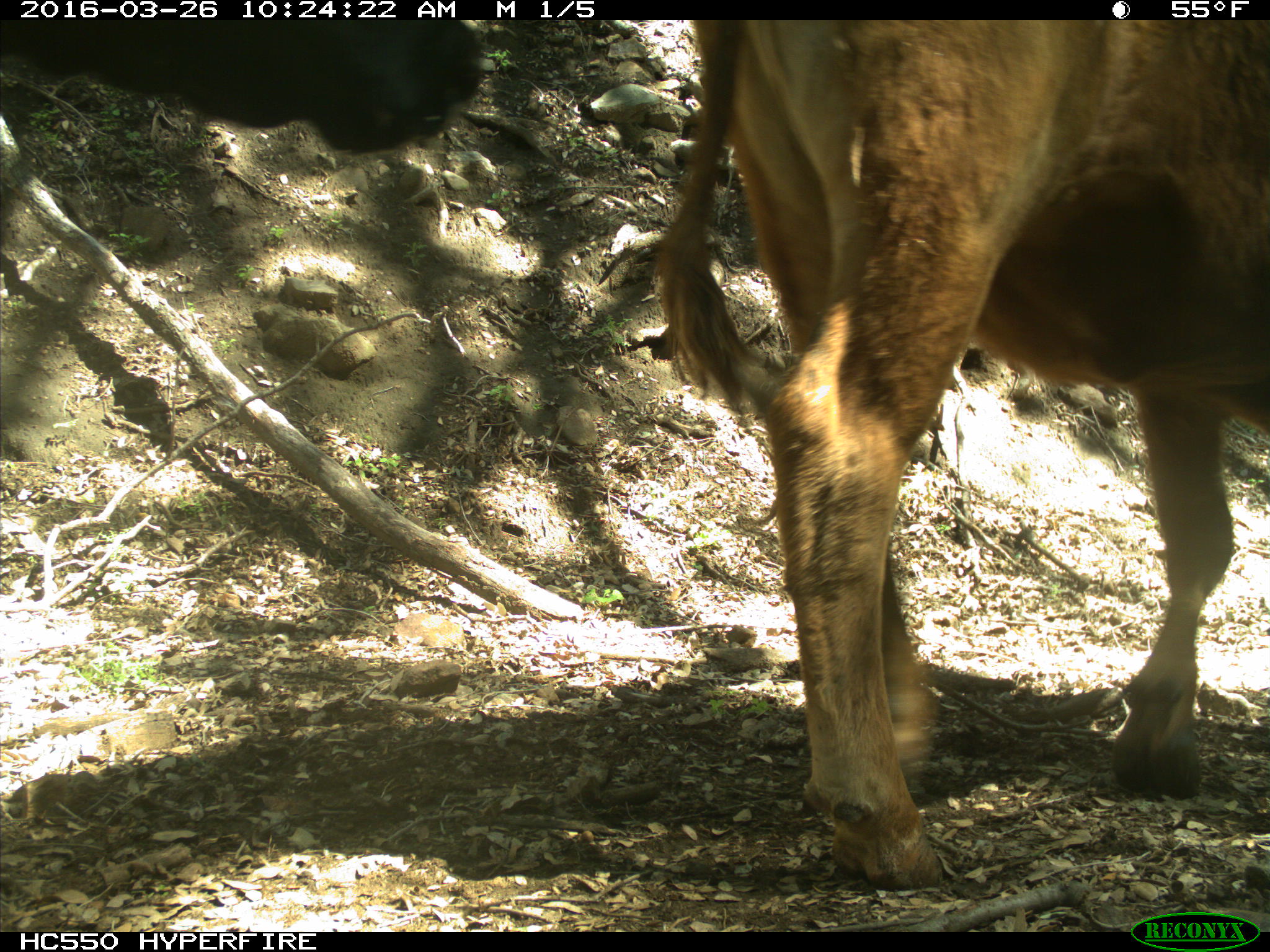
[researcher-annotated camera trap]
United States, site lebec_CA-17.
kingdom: Animalia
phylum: Chordata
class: Mammalia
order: Artiodactyla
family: Bovidae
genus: Bos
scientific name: Bos taurus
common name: domestic cow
Bos taurus (domestic cow).